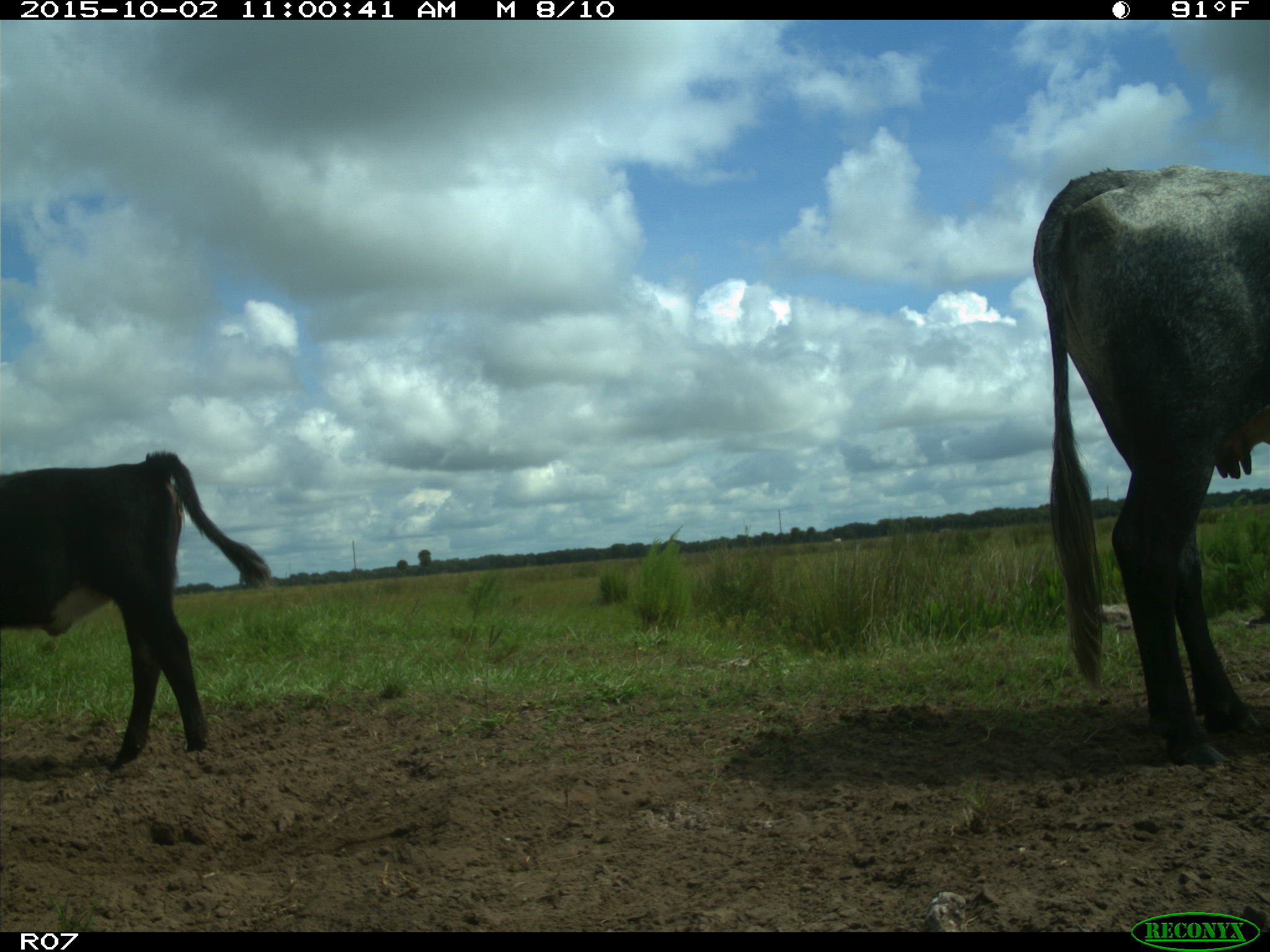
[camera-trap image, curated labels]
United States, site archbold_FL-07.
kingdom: Animalia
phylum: Chordata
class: Mammalia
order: Artiodactyla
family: Bovidae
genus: Bos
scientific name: Bos taurus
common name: domestic cow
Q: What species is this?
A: Bos taurus (domestic cow).